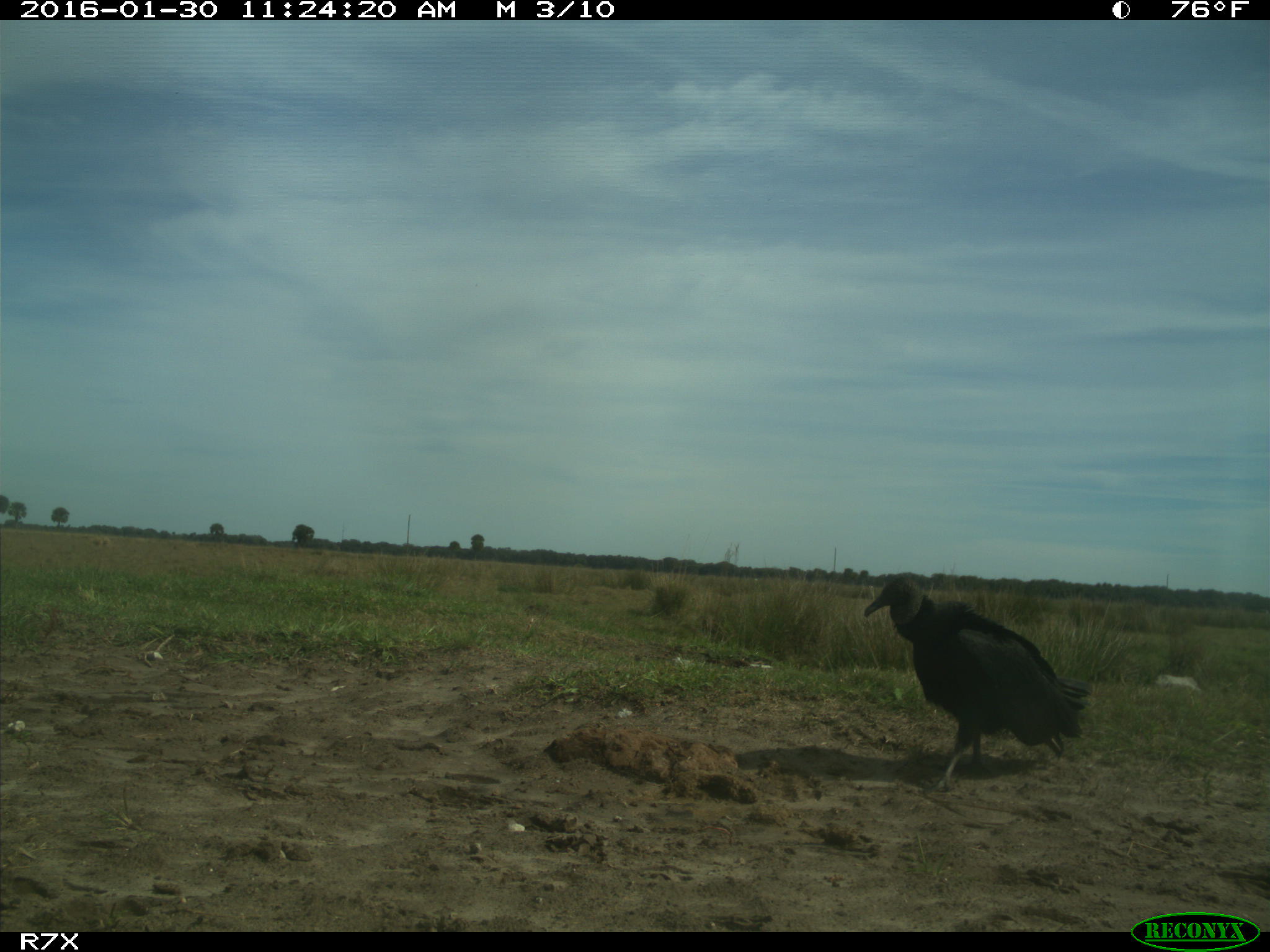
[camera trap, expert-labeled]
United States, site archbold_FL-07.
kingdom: Animalia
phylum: Chordata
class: Aves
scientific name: Aves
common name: birds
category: unidentified bird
Unidentified bird (birds) (Aves).